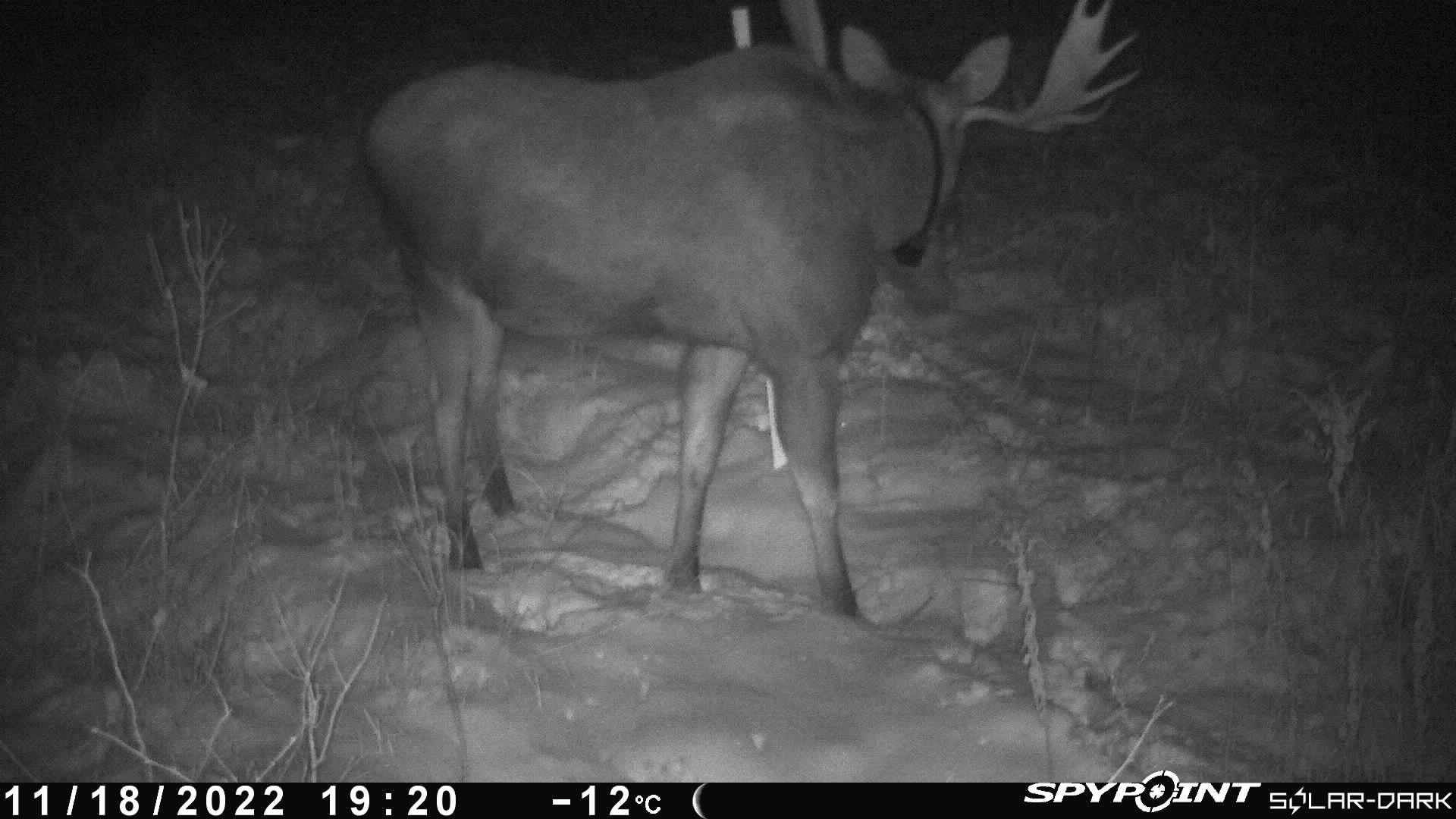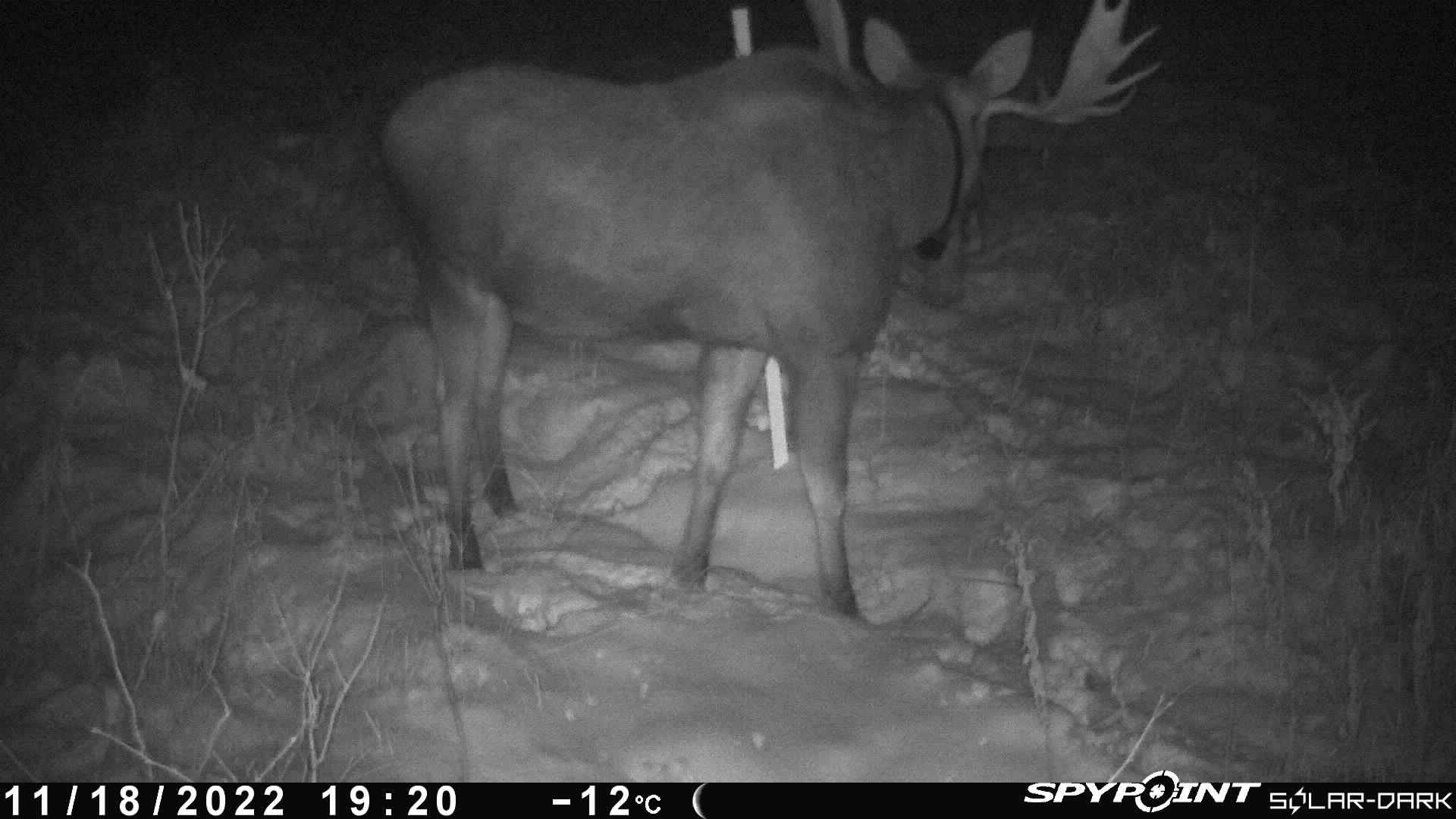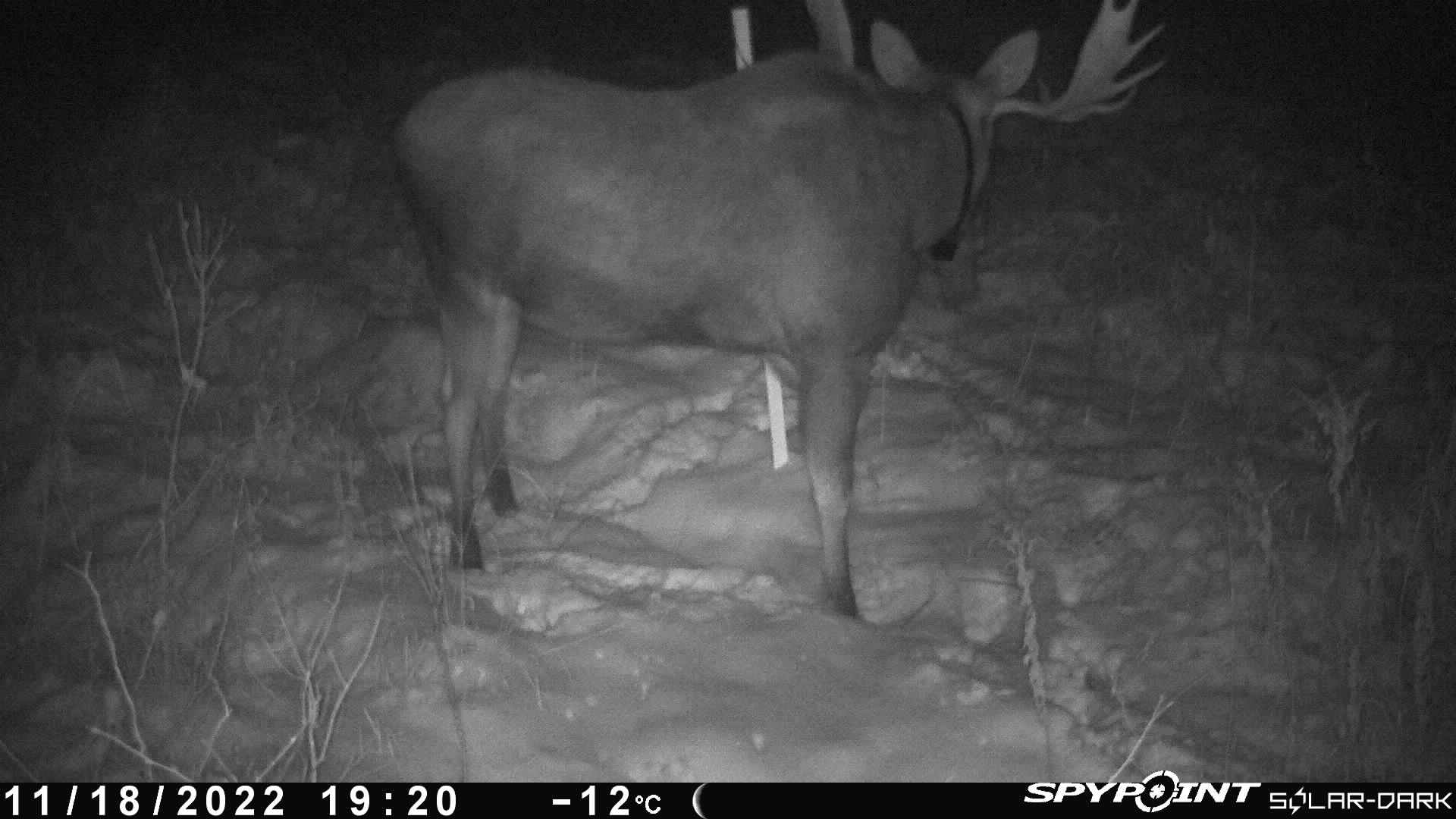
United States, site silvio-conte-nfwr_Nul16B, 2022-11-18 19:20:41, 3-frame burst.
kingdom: Animalia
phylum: Chordata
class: Mammalia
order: Artiodactyla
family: Cervidae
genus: Alces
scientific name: Alces alces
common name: moose